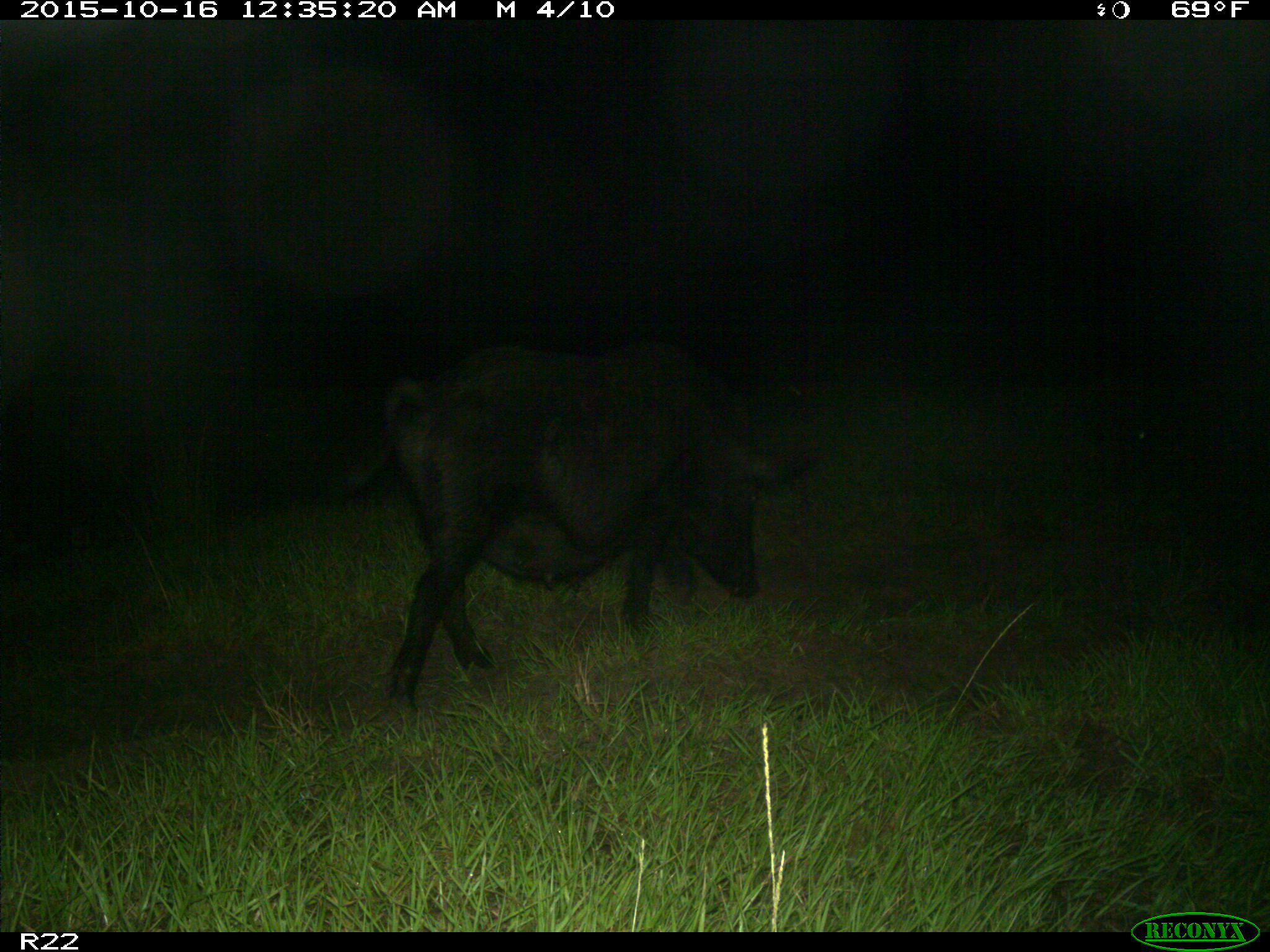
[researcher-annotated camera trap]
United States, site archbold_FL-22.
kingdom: Animalia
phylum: Chordata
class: Mammalia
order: Artiodactyla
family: Suidae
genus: Sus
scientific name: Sus scrofa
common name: wild boar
Sus scrofa (wild boar).